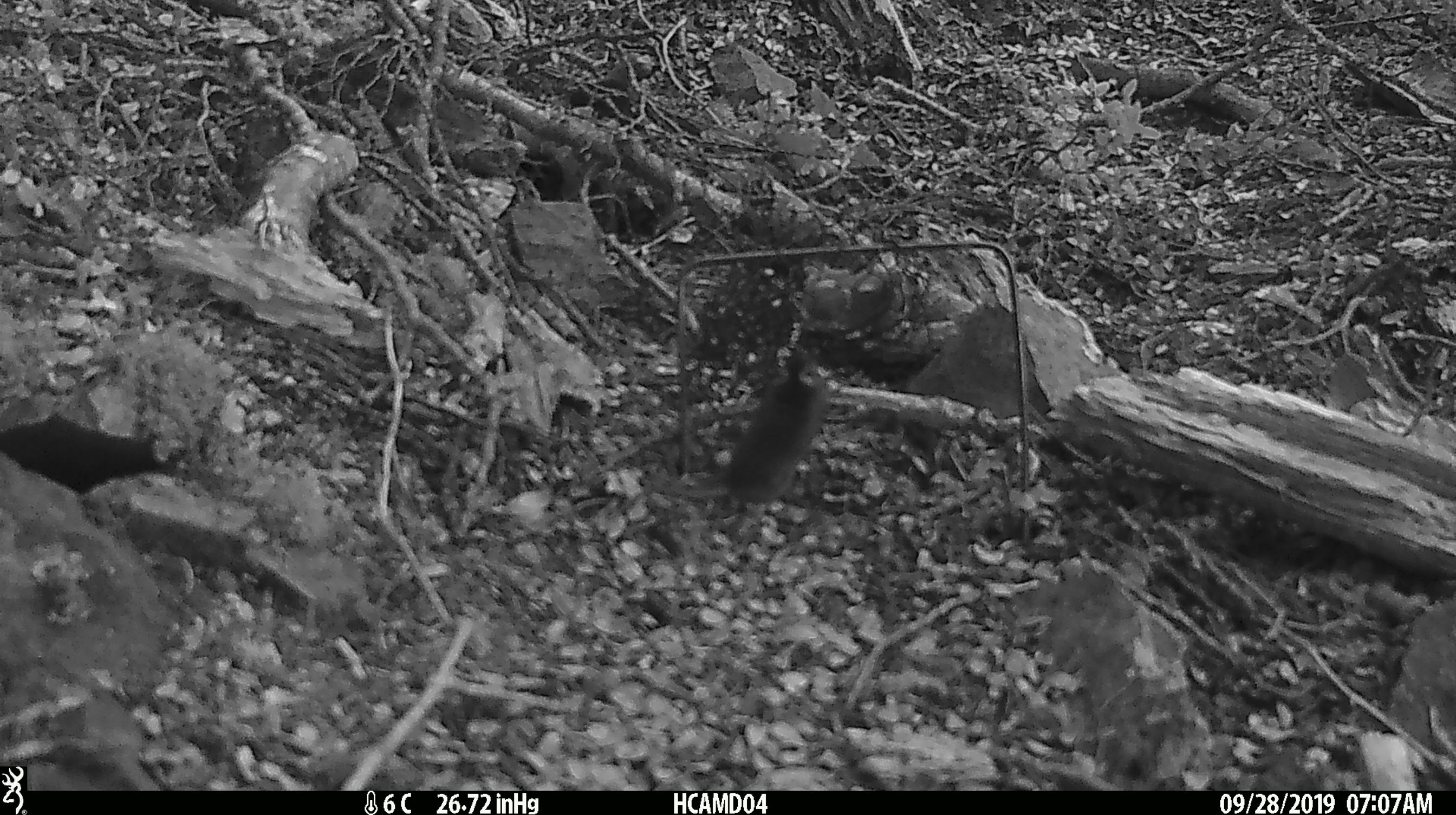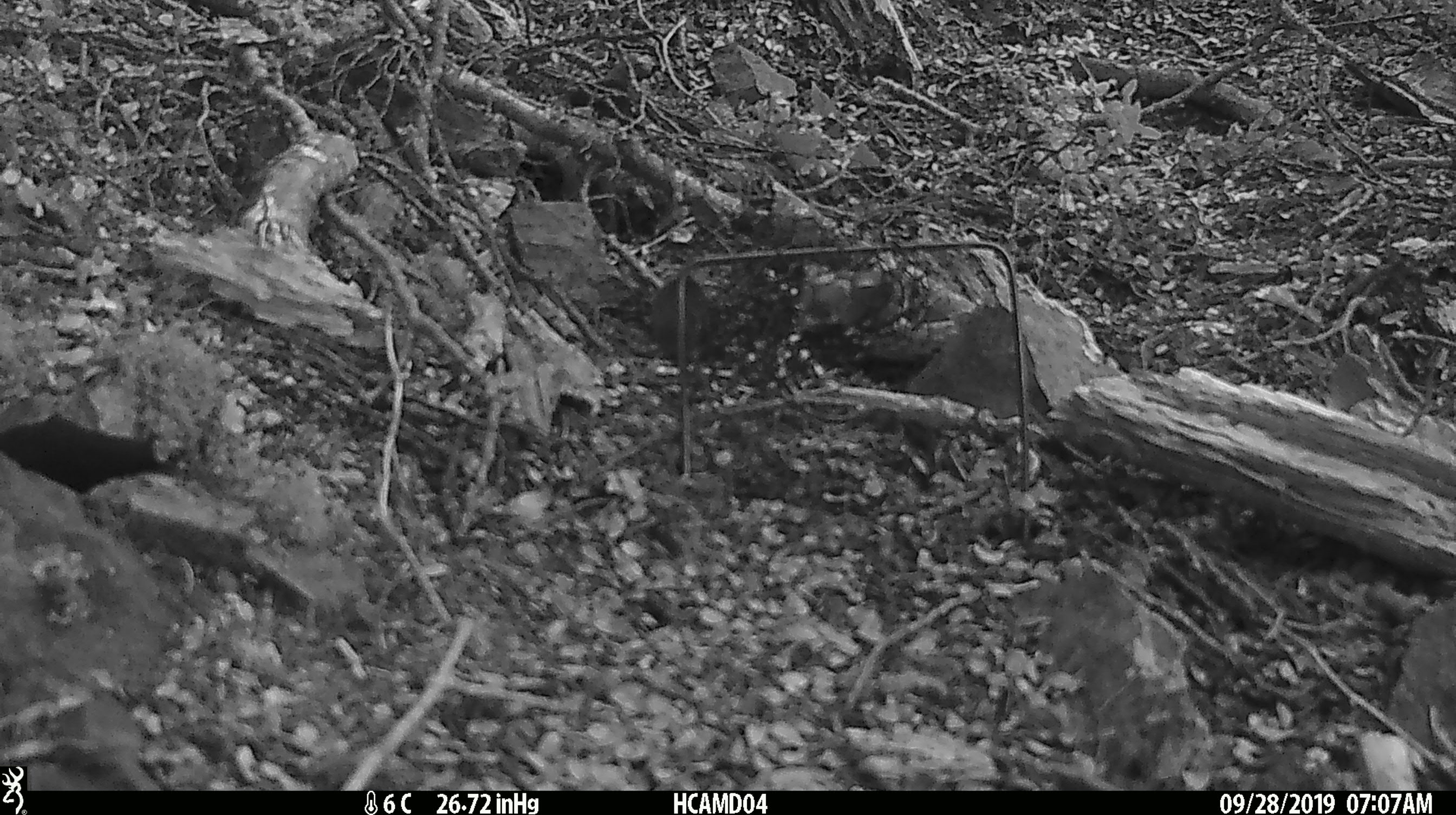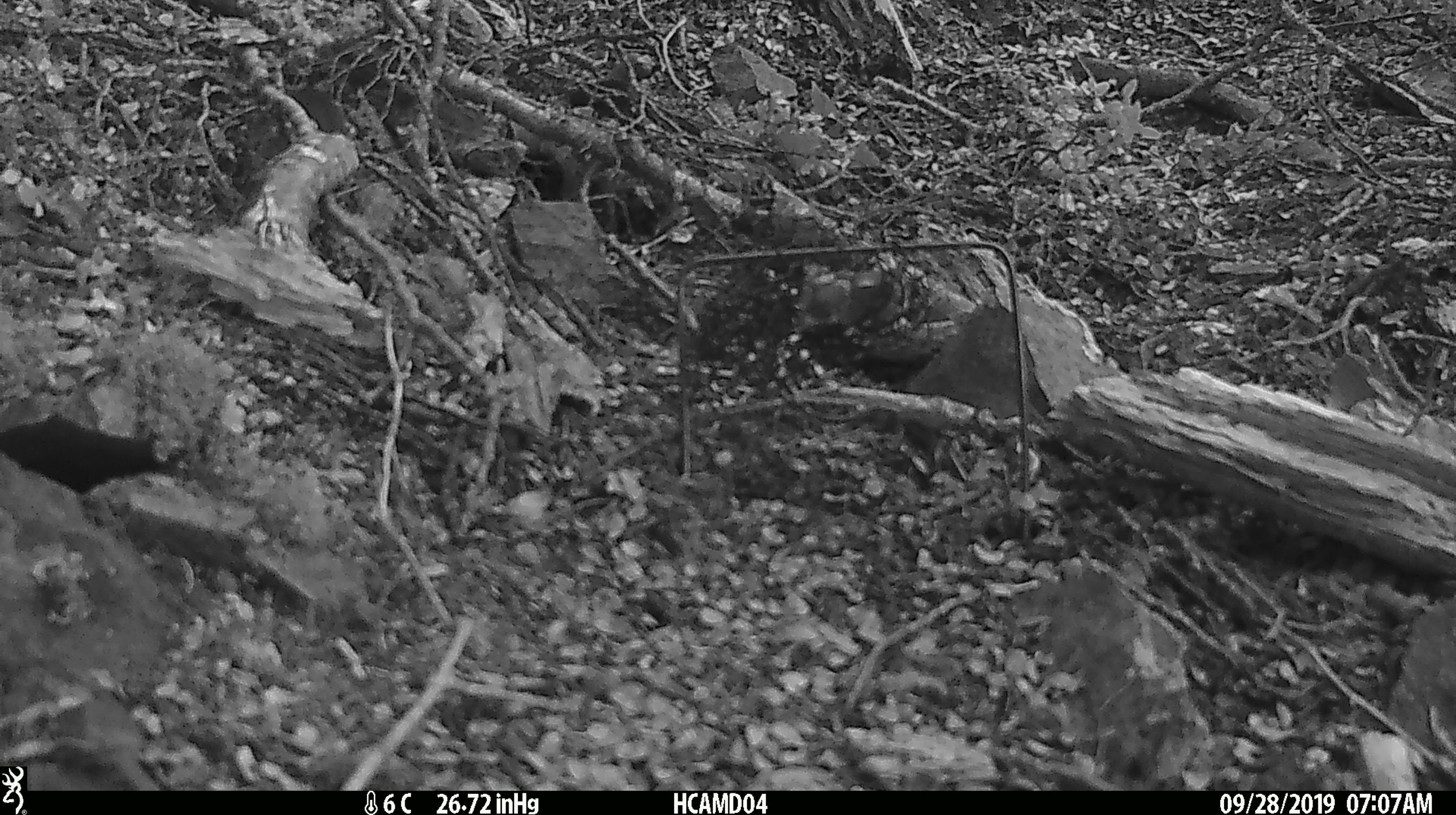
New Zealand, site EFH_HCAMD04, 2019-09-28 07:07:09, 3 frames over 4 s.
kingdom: Animalia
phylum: Chordata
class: Mammalia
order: Rodentia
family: Muridae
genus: Mus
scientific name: Mus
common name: mouse